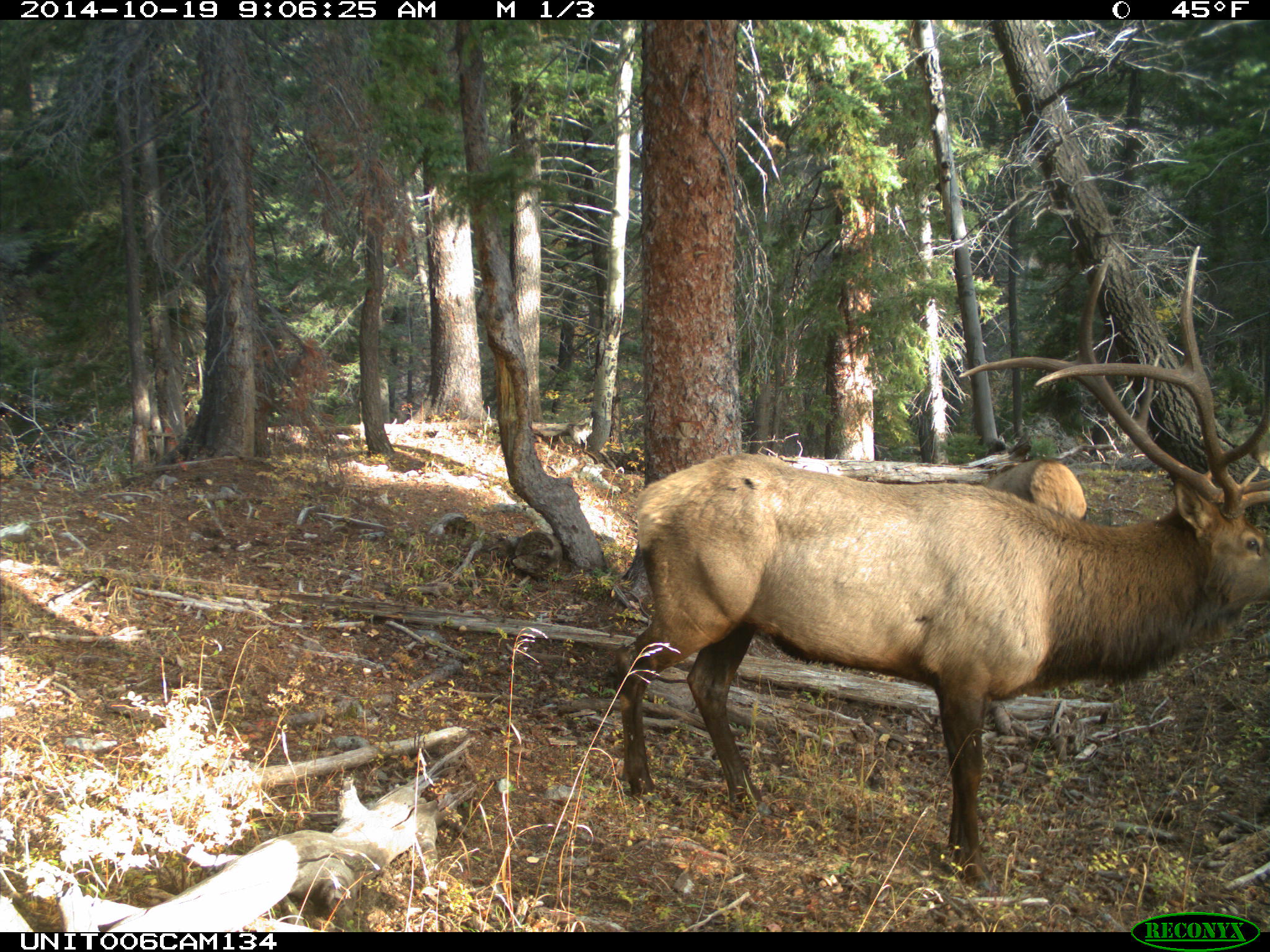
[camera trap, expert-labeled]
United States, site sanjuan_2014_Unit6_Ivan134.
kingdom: Animalia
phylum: Chordata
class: Mammalia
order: Artiodactyla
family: Cervidae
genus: Cervus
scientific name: Cervus elaphus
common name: red deer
Cervus elaphus (red deer).